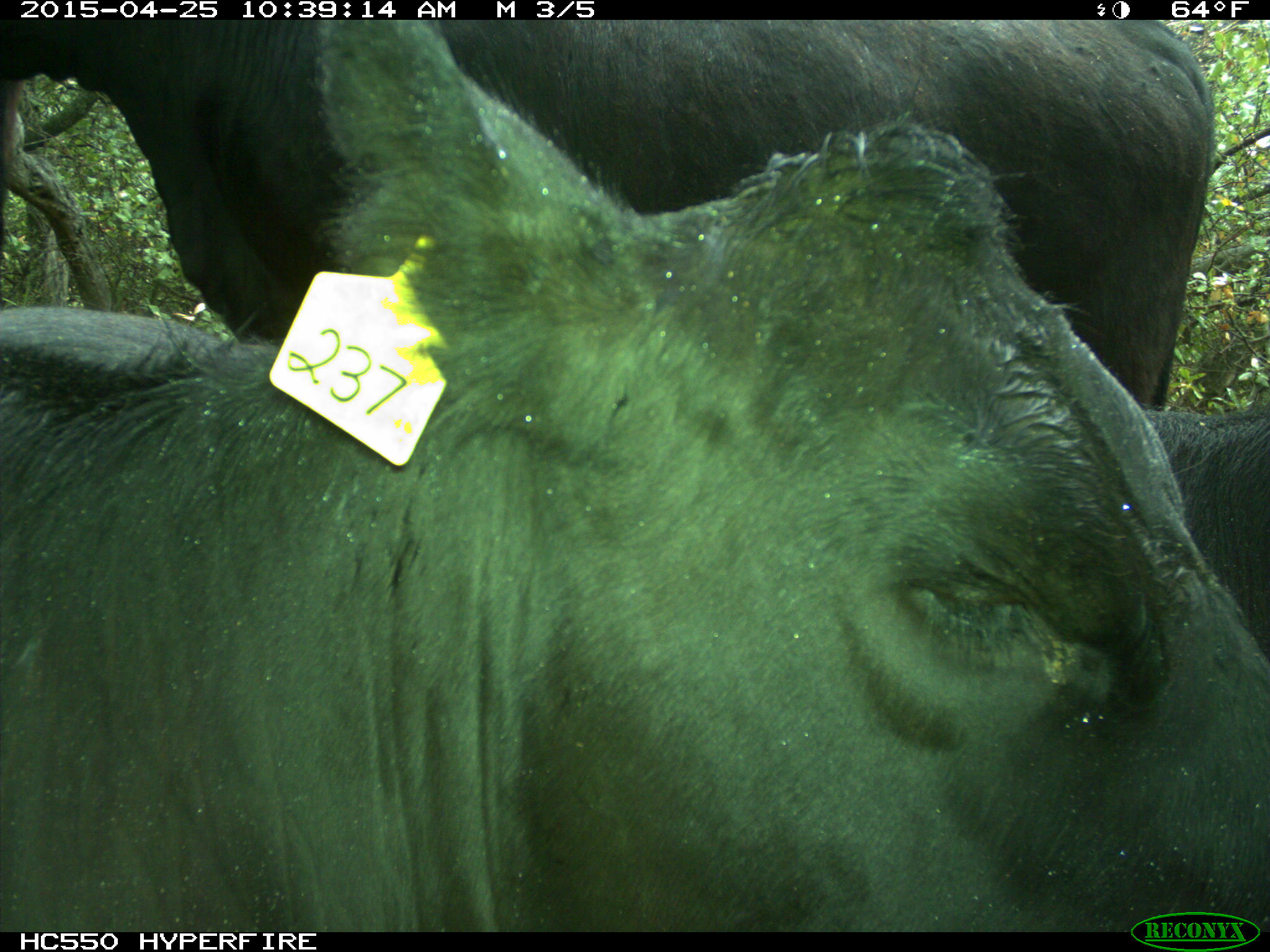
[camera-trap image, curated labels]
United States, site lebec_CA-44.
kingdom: Animalia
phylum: Chordata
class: Mammalia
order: Artiodactyla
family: Suidae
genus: Sus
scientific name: Sus scrofa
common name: wild boar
Sus scrofa (wild boar).